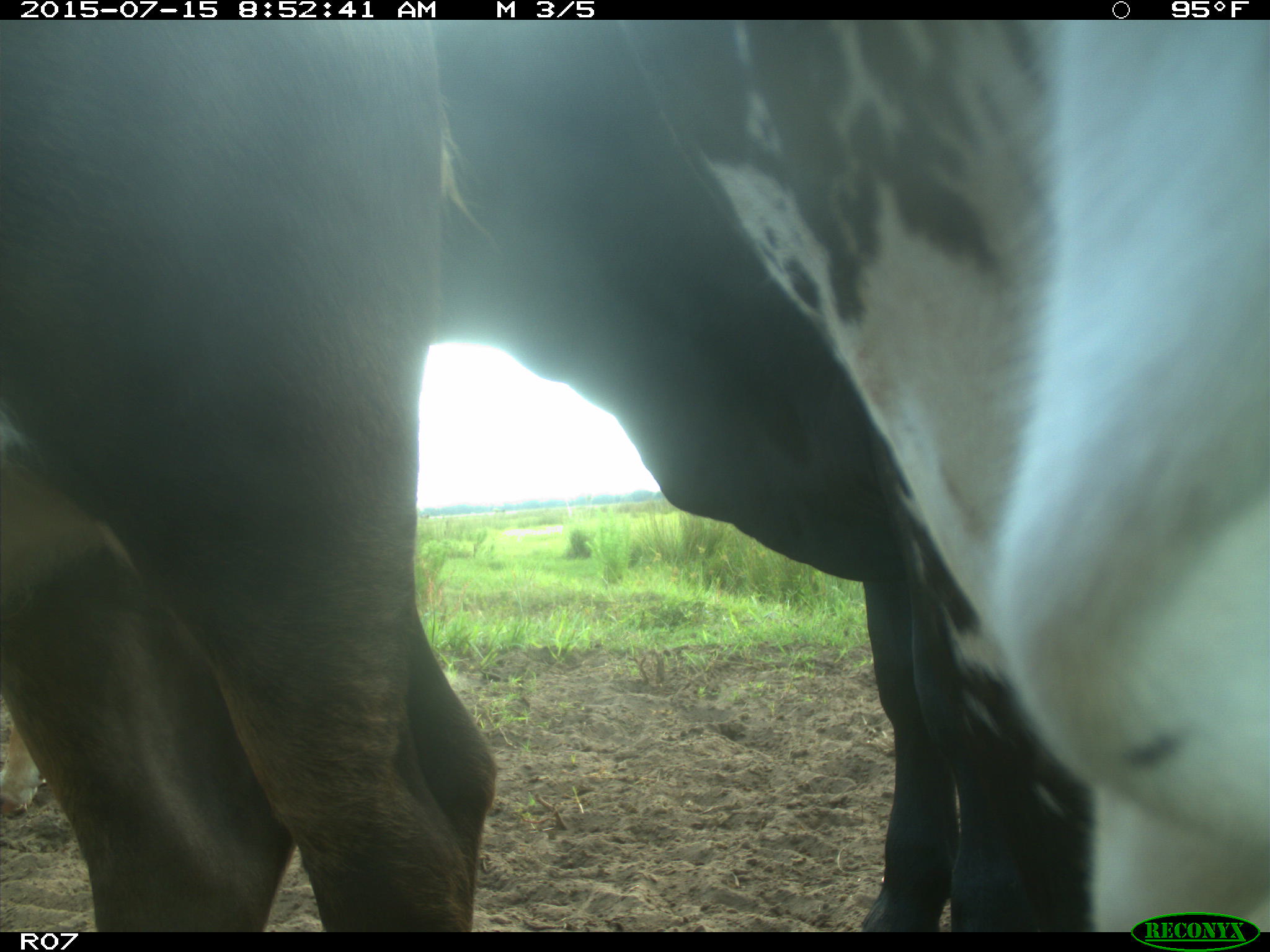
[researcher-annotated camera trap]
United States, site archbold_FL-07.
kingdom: Animalia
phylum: Chordata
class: Mammalia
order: Artiodactyla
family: Bovidae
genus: Bos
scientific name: Bos taurus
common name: domestic cow